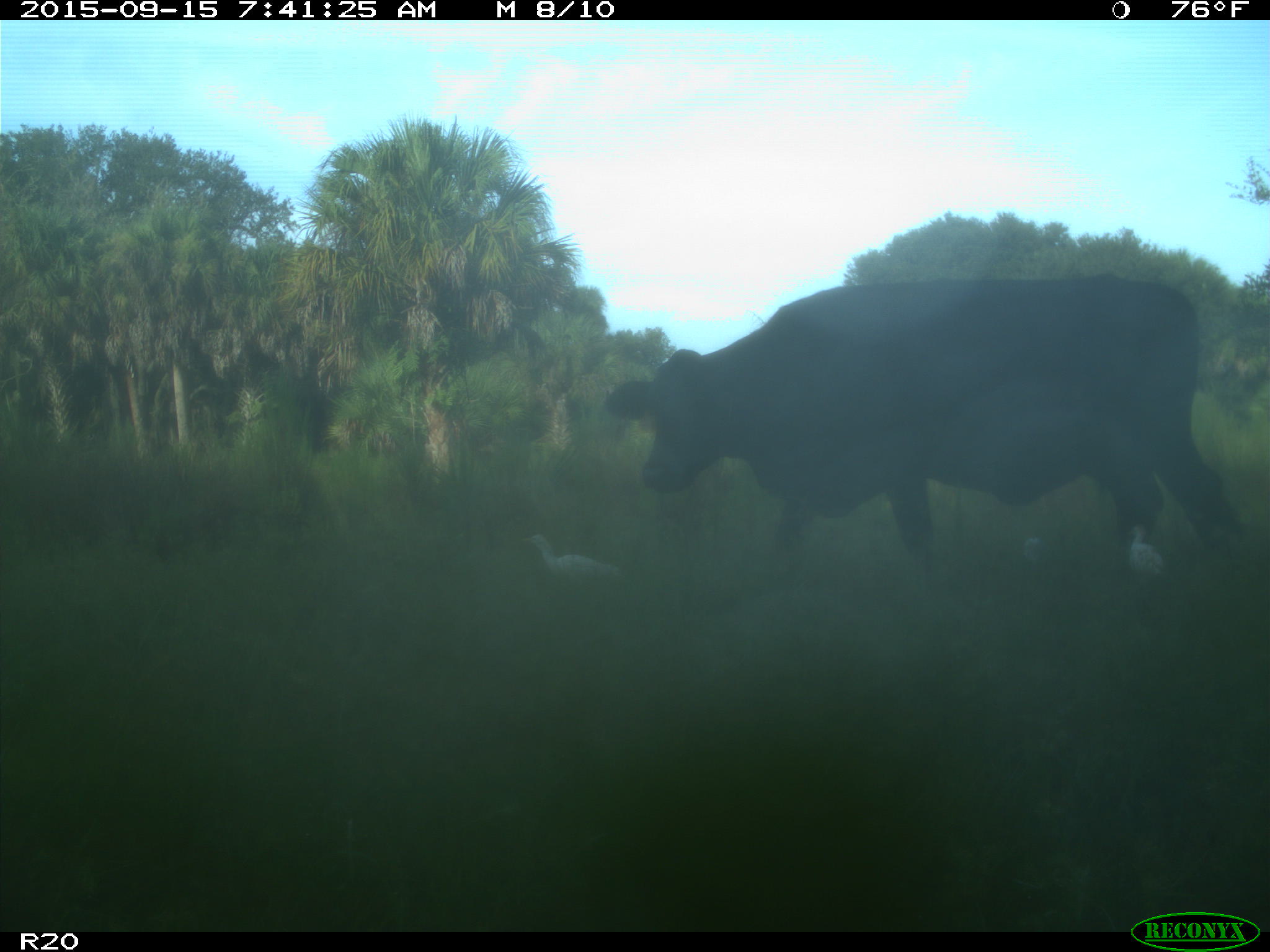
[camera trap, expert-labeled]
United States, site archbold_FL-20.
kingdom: Animalia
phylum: Chordata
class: Mammalia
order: Artiodactyla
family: Bovidae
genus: Bos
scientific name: Bos taurus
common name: domestic cow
Bos taurus (domestic cow).